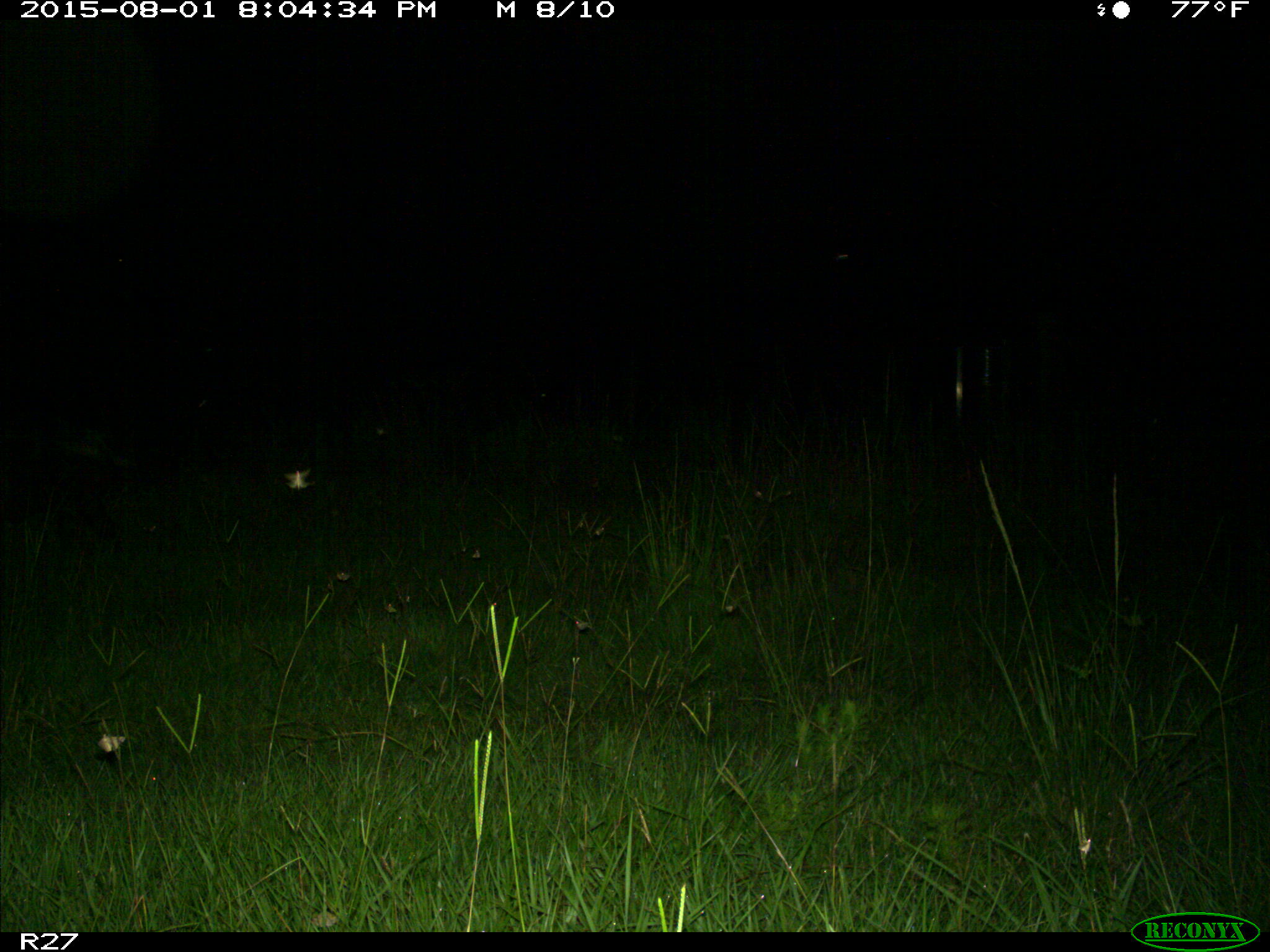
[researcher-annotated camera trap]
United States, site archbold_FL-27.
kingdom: Animalia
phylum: Chordata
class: Mammalia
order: Artiodactyla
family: Suidae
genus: Sus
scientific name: Sus scrofa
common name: wild boar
Sus scrofa (wild boar).